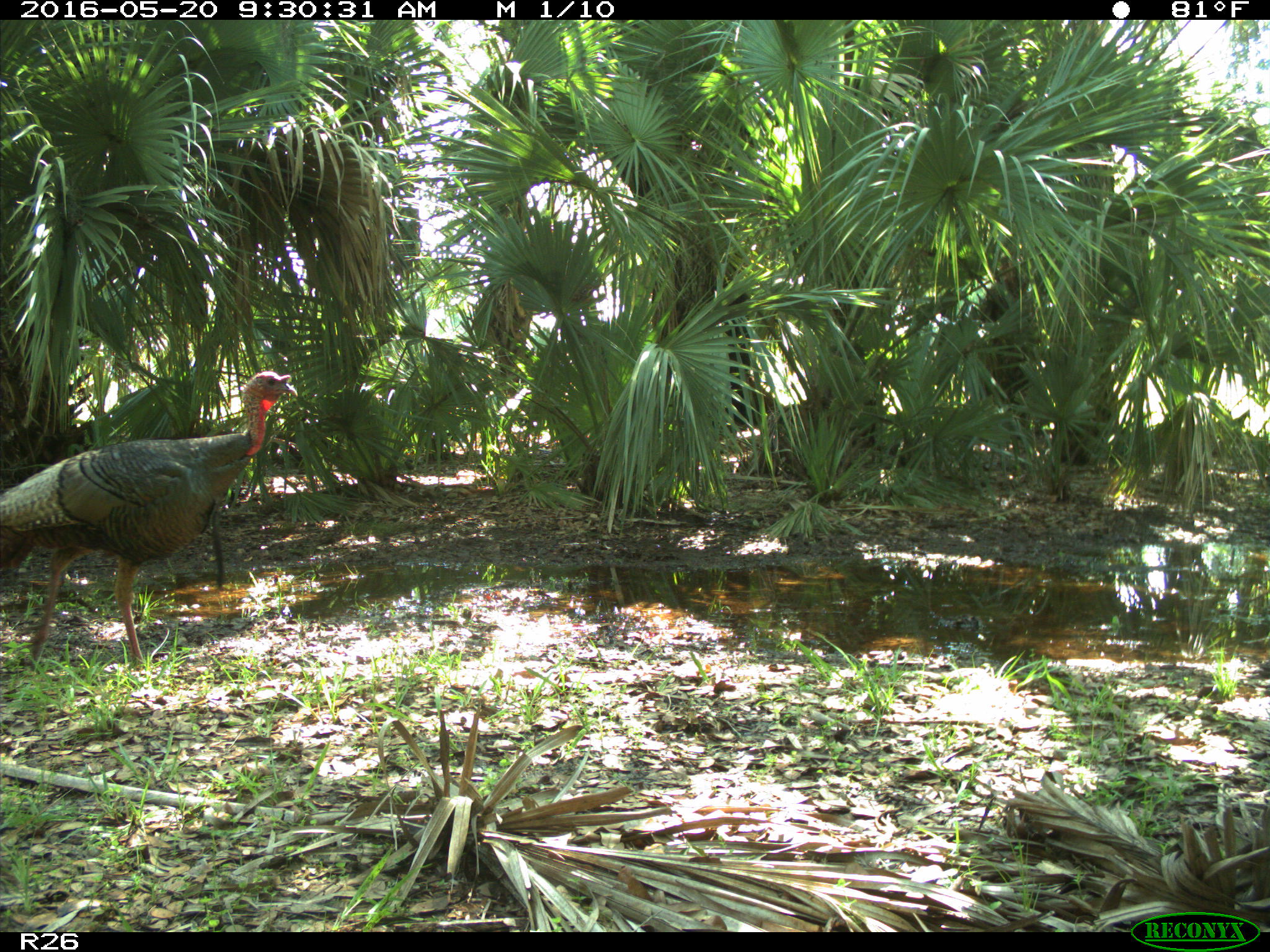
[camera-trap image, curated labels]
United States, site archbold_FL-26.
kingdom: Animalia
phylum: Chordata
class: Aves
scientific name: Aves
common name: birds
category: unidentified bird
Unidentified bird (birds) (Aves).